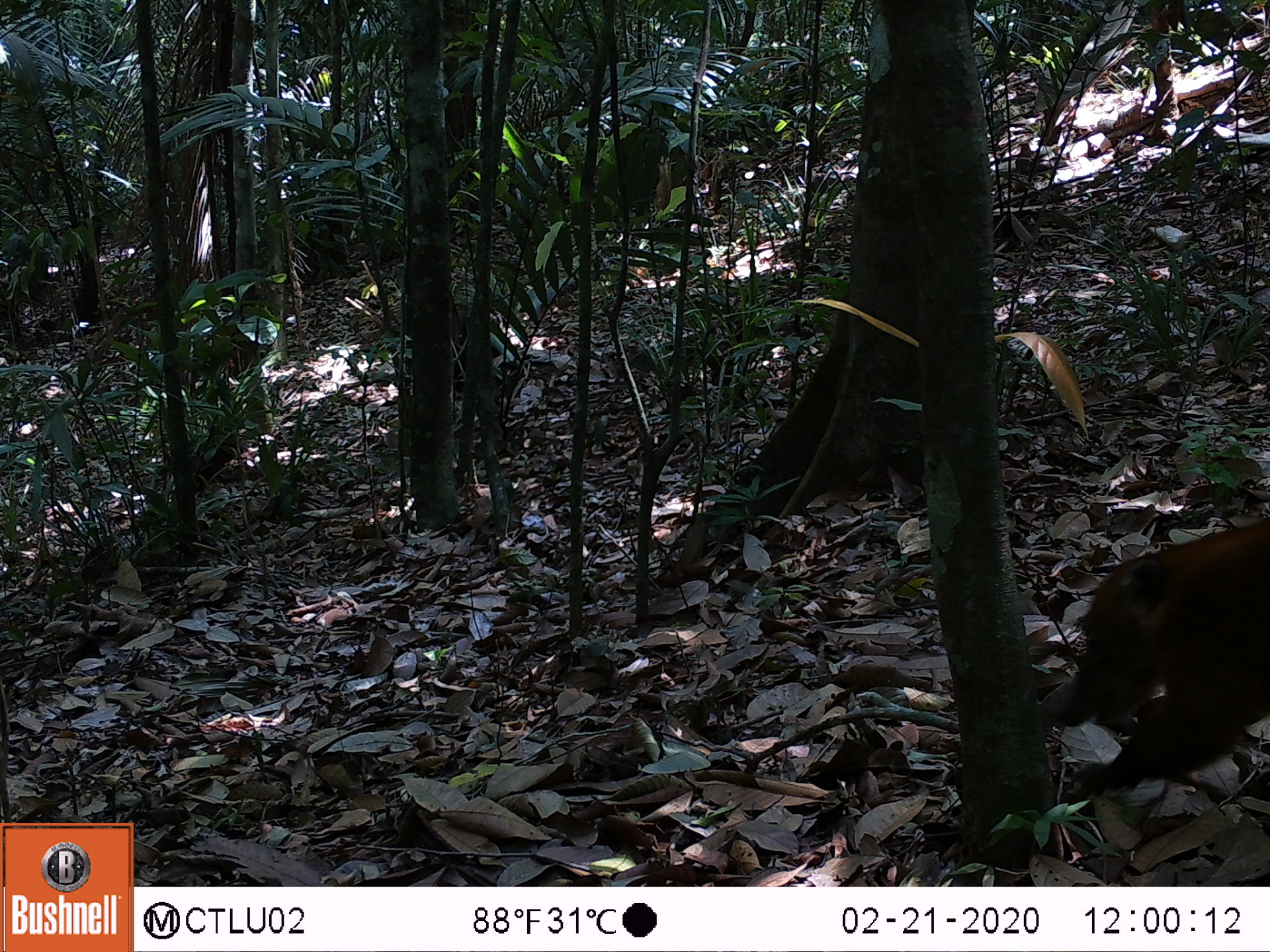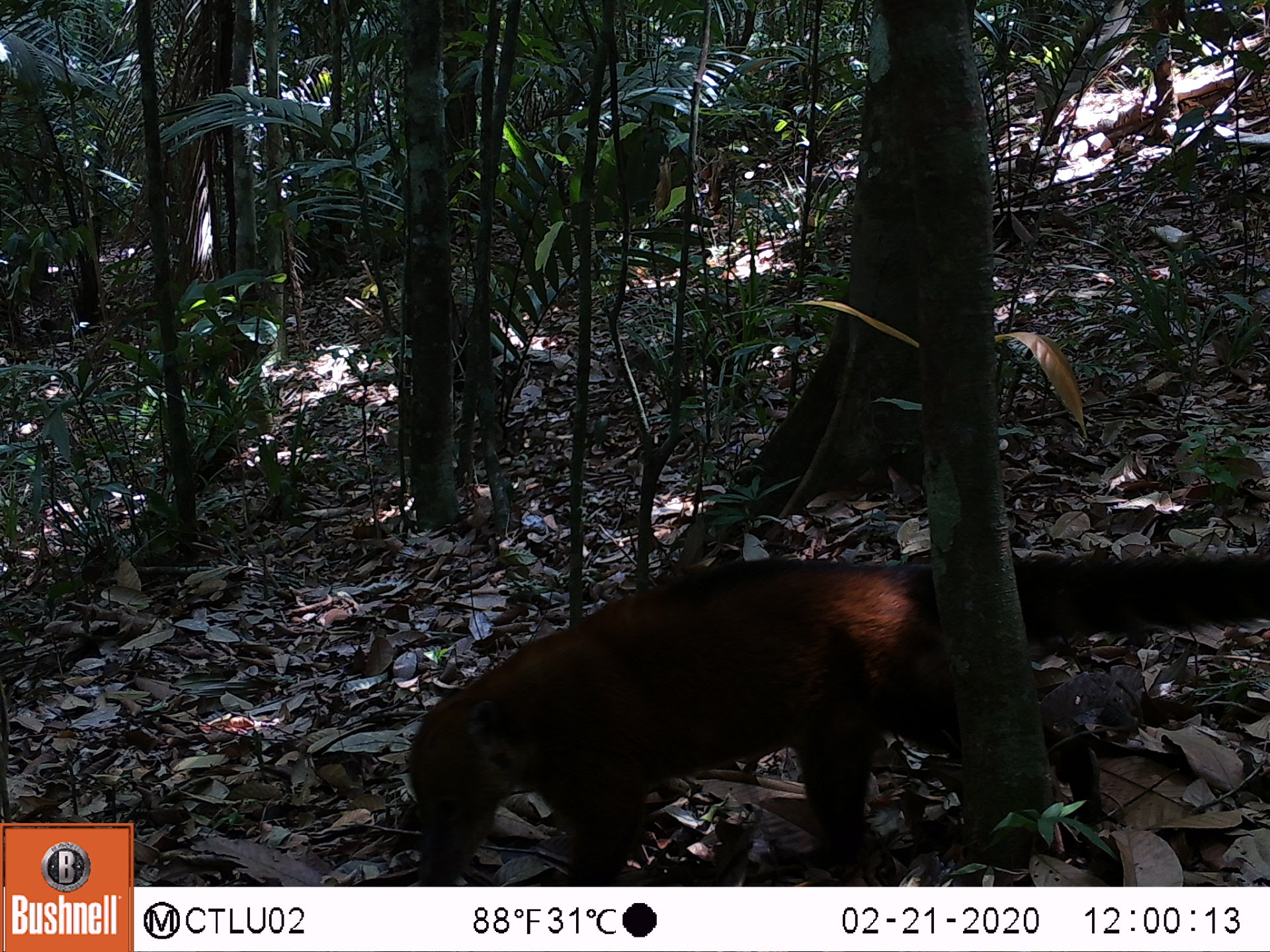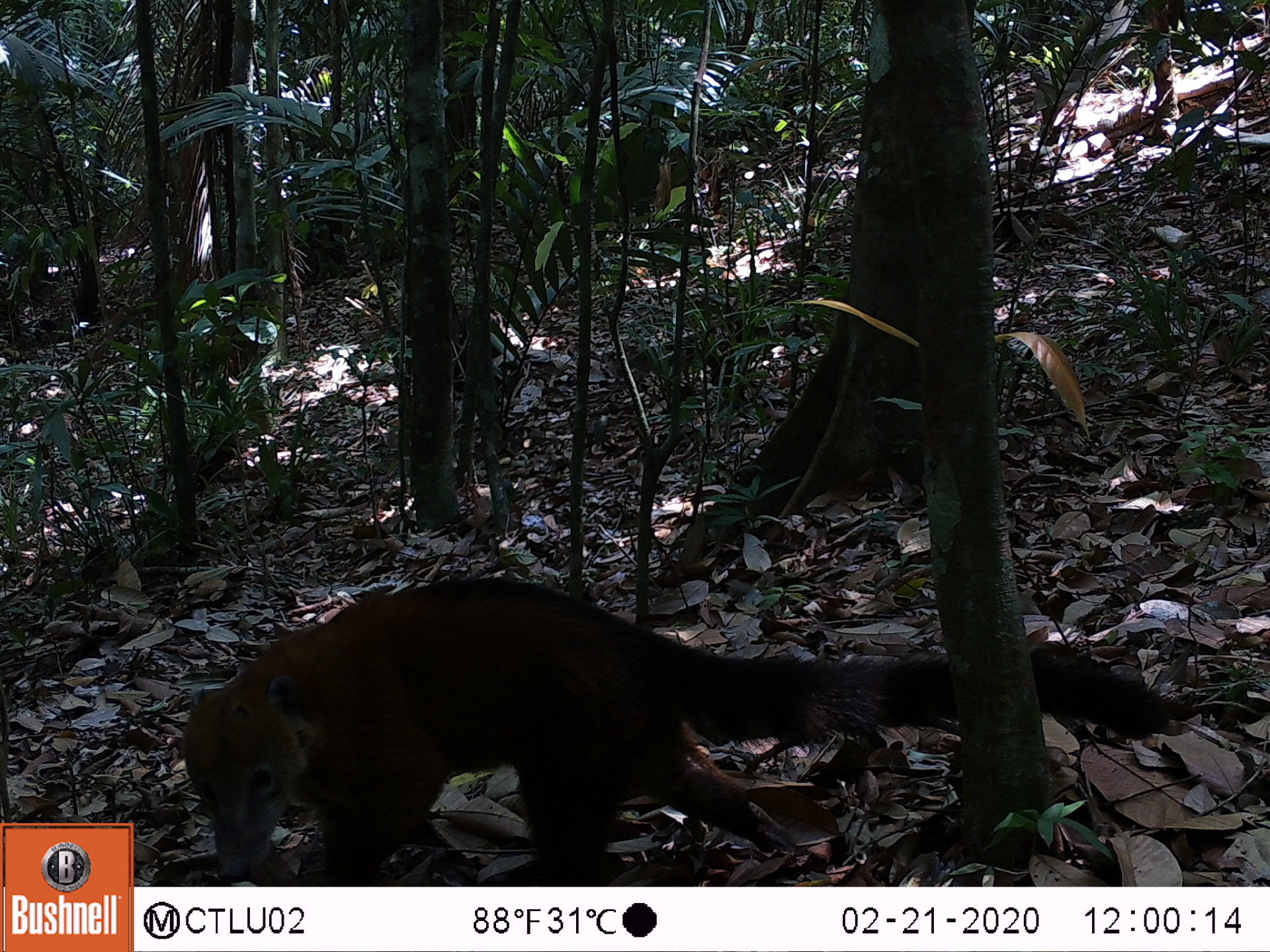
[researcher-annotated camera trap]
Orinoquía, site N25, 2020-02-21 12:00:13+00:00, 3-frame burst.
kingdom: Animalia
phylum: Chordata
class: Mammalia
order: Carnivora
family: Procyonidae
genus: Nasua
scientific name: Nasua nasua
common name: south american coati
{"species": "south american coati (Nasua nasua)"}